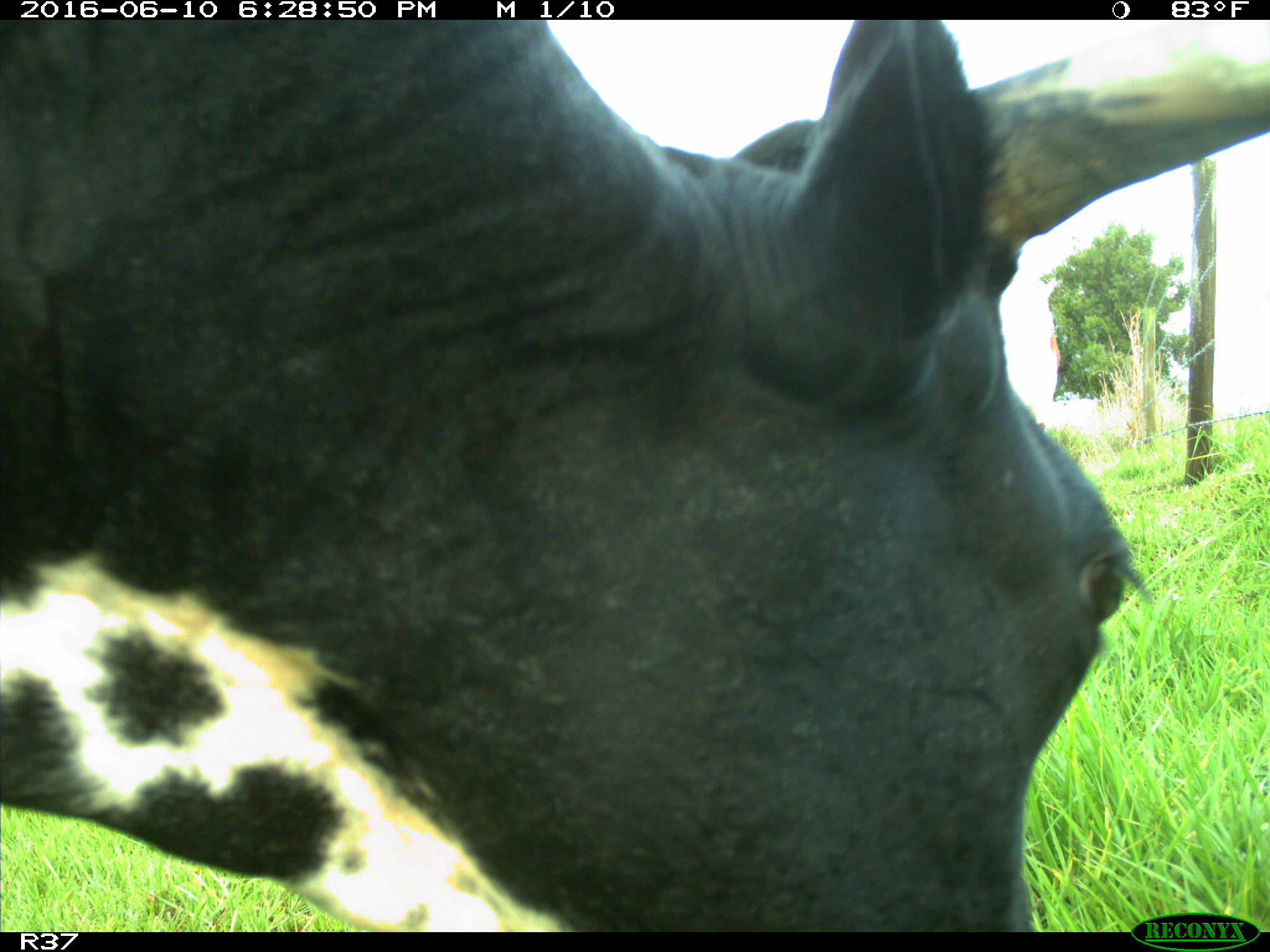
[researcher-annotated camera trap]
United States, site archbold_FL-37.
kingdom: Animalia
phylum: Chordata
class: Mammalia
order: Artiodactyla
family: Bovidae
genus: Bos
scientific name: Bos taurus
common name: domestic cow